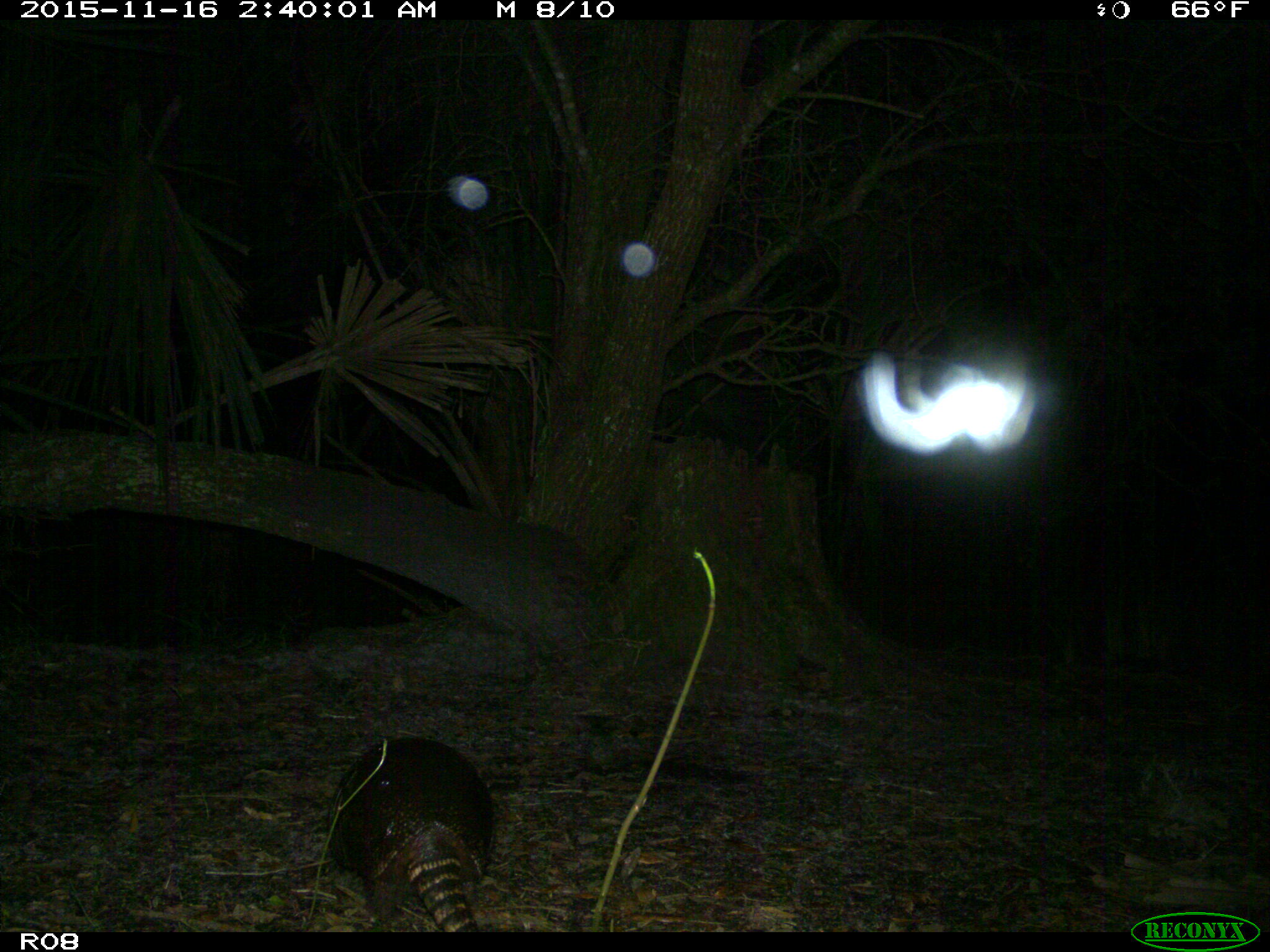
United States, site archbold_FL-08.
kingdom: Animalia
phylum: Chordata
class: Mammalia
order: Cingulata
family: Dasypodidae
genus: Dasypus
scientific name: Dasypus novemcinctus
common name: nine-banded armadillo